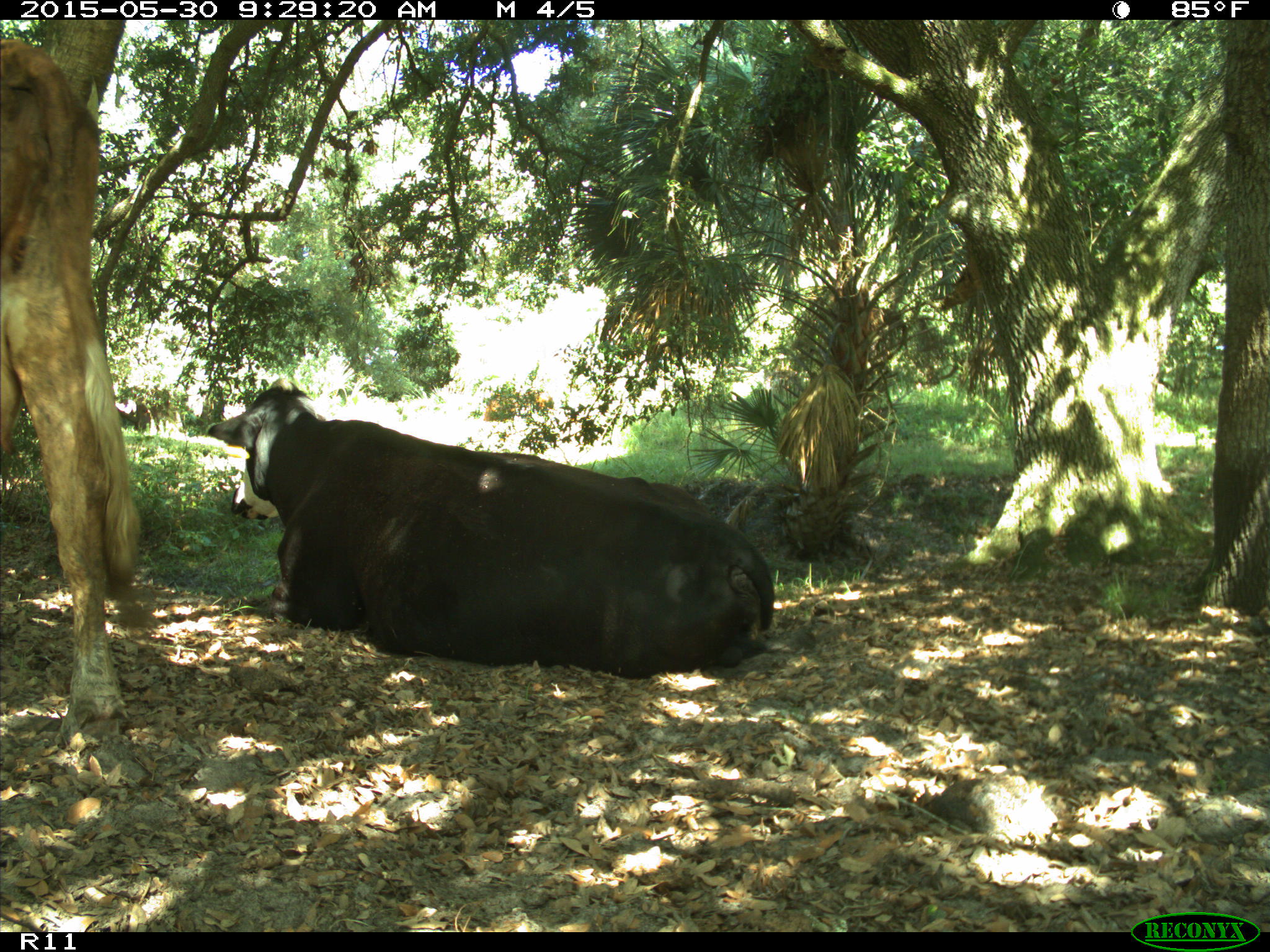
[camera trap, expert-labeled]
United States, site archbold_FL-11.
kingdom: Animalia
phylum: Chordata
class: Mammalia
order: Artiodactyla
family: Bovidae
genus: Bos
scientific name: Bos taurus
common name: domestic cow